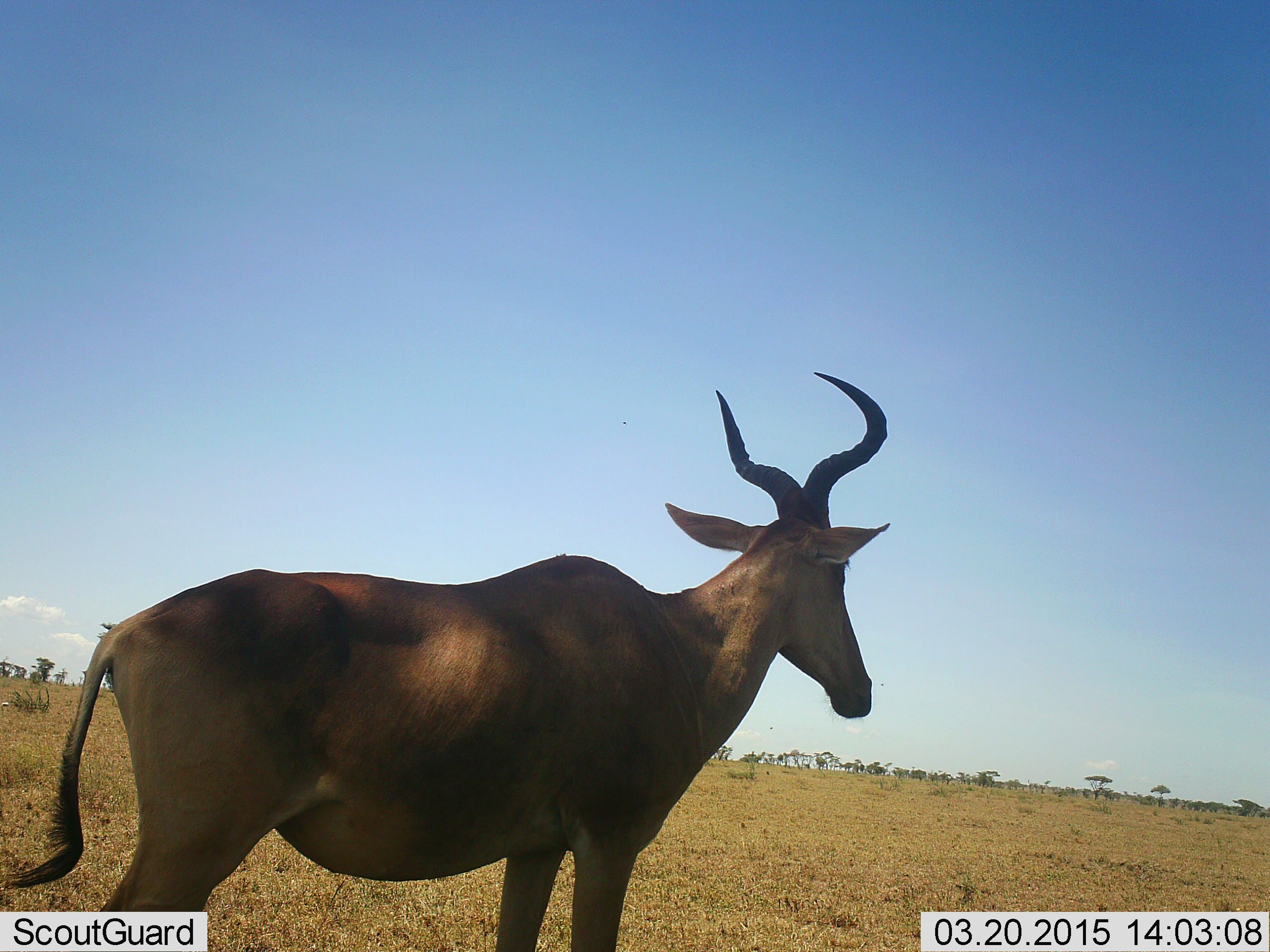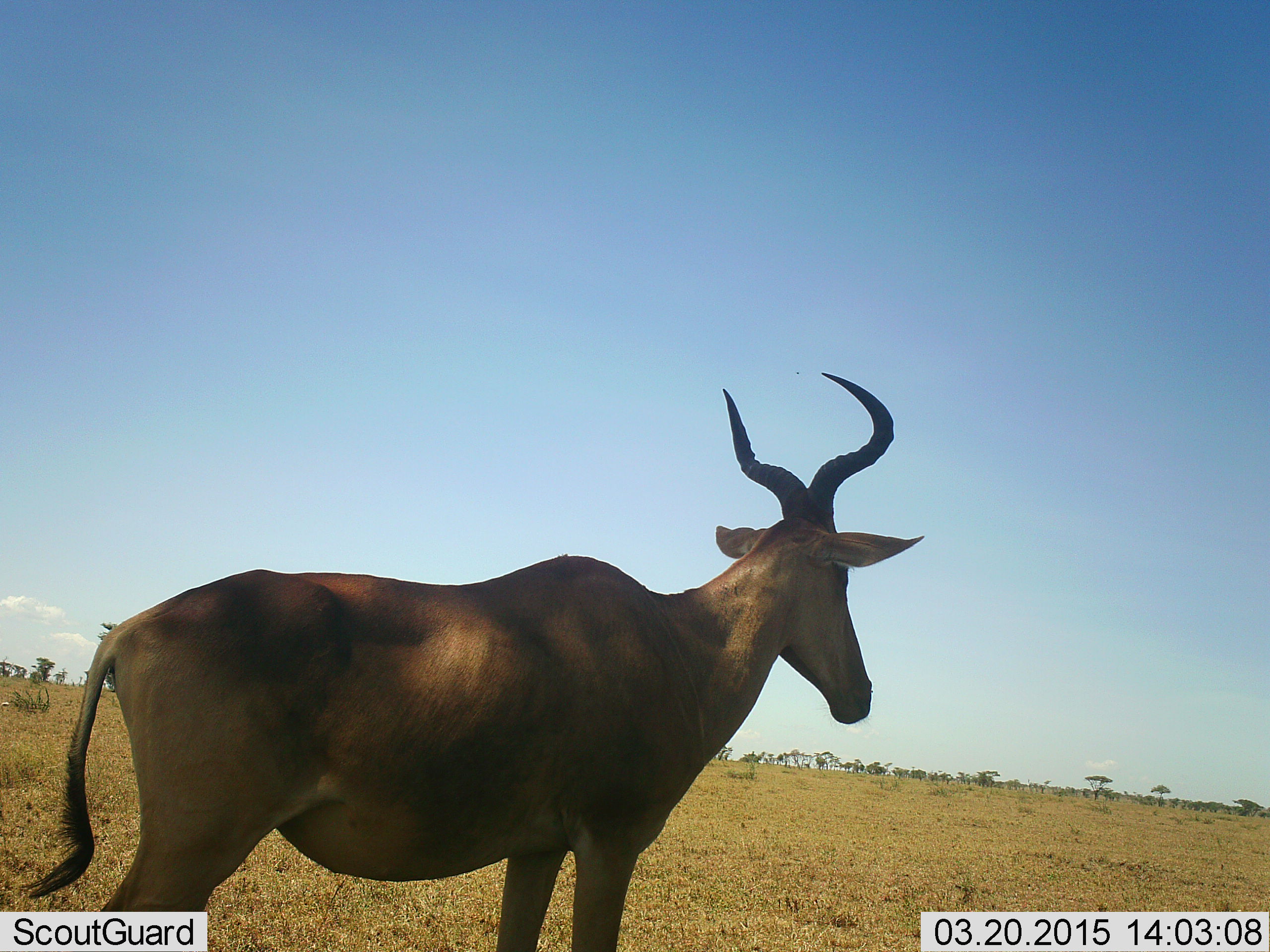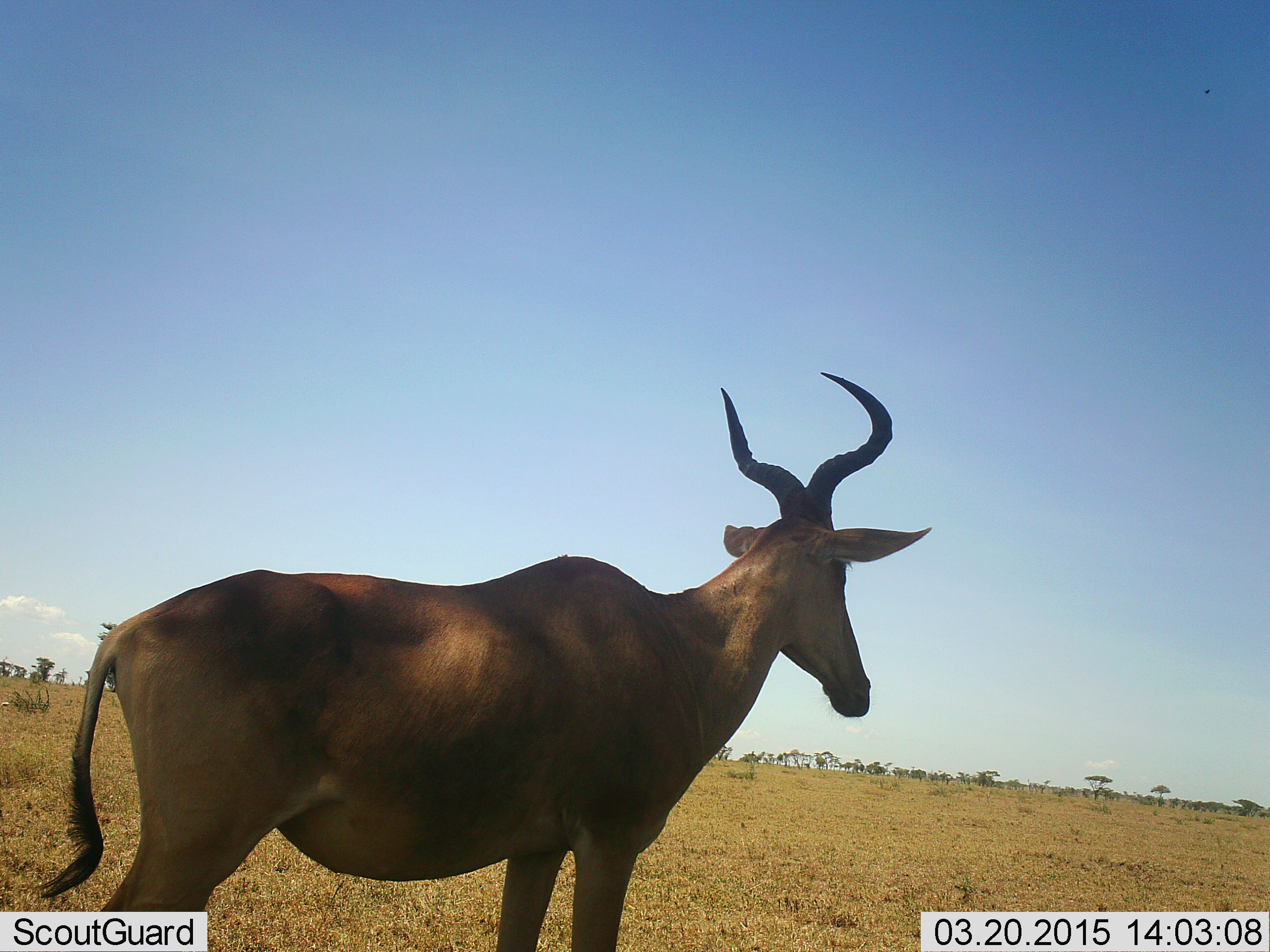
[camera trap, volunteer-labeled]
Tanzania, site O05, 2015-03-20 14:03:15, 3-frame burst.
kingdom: Animalia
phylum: Chordata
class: Mammalia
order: Artiodactyla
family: Bovidae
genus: Alcelaphus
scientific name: Alcelaphus buselaphus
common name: hartebeest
Hartebeest (Alcelaphus buselaphus), count 1. Behavior (volunteer vote fractions): standing 100%, resting 10%, moving 10%, interacting 0%. Young present (vote fraction): 0%. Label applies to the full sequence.